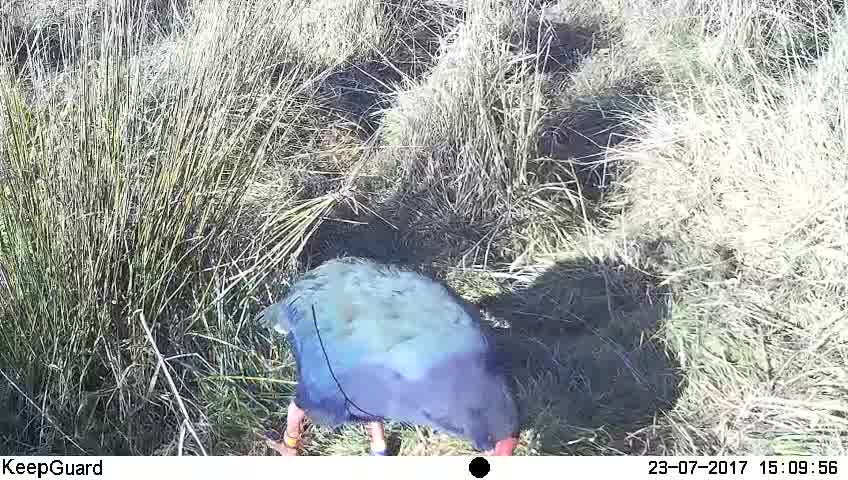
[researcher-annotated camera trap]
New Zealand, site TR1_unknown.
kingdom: Animalia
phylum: Chordata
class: Aves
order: Gruiformes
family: Rallidae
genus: Porphyrio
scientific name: Porphyrio mantelli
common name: takahe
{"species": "takahe (Porphyrio mantelli)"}